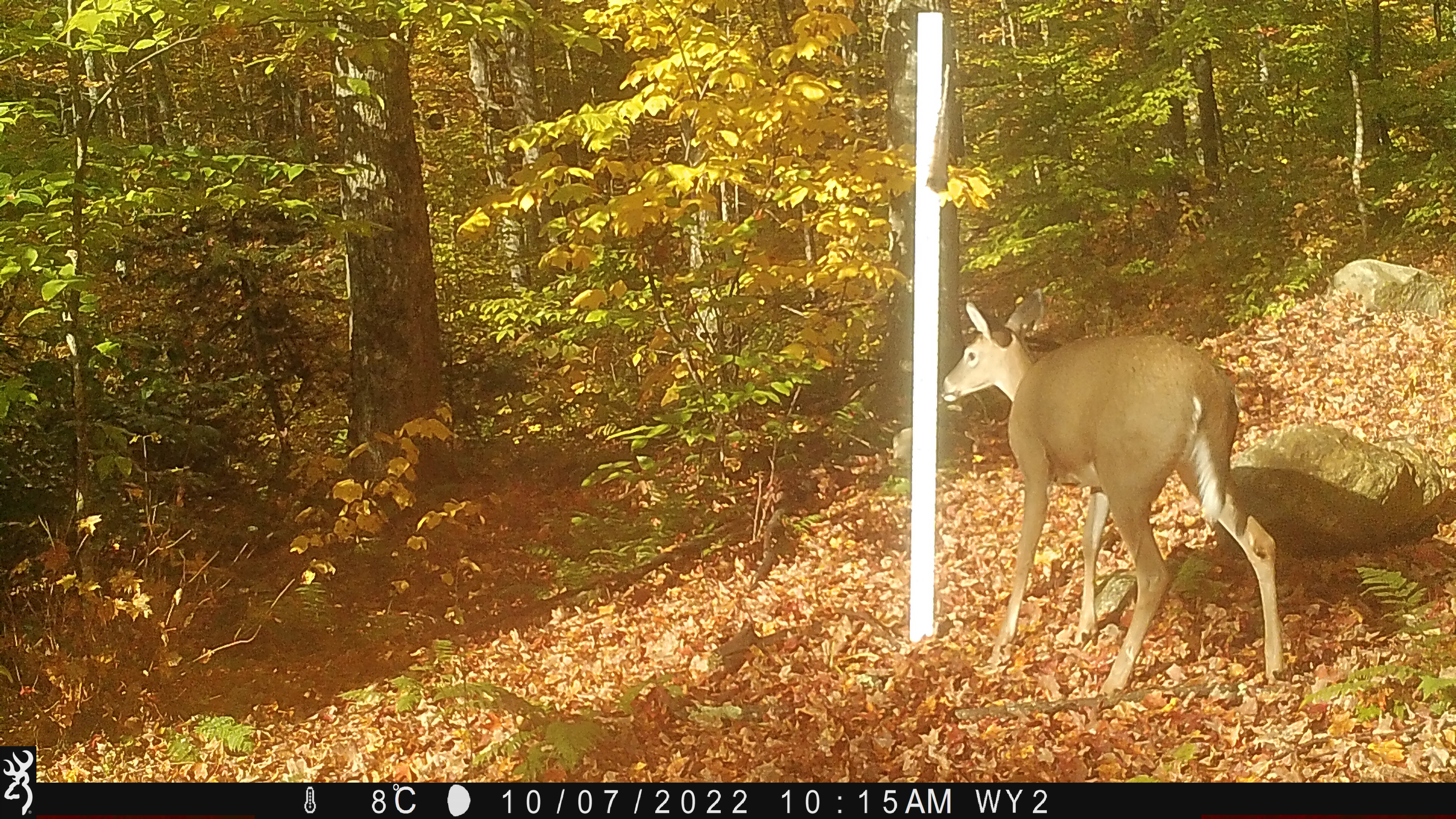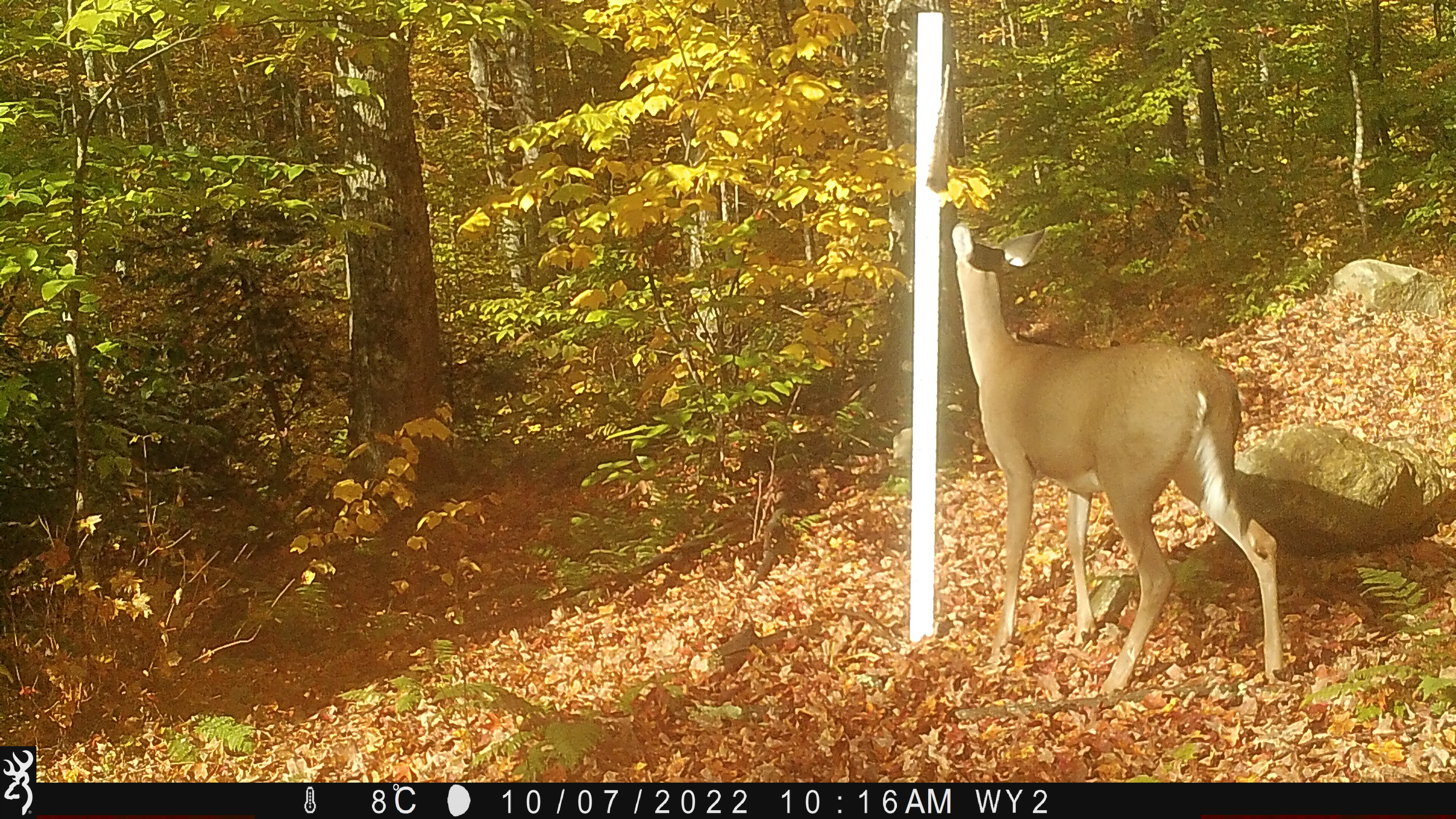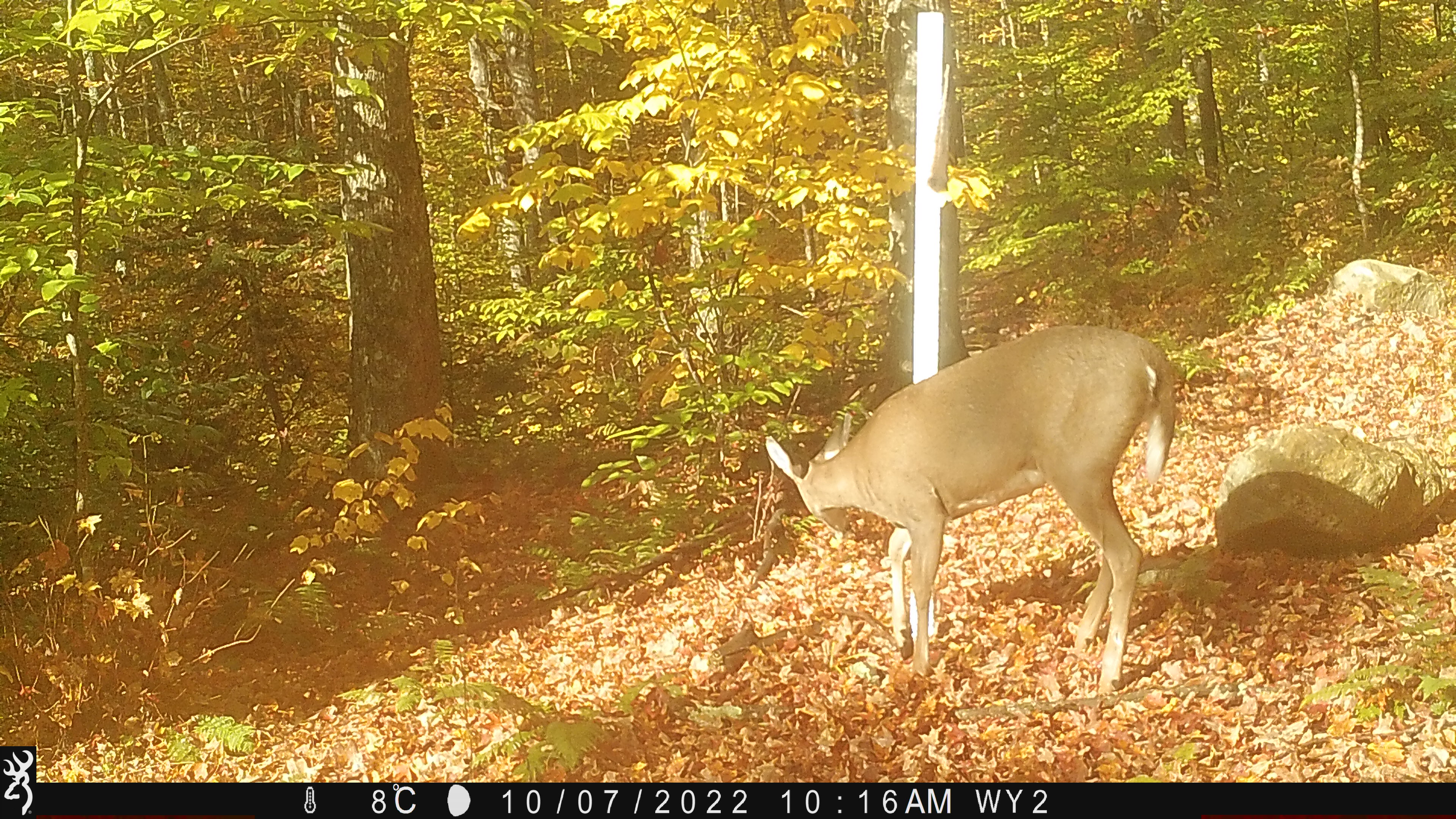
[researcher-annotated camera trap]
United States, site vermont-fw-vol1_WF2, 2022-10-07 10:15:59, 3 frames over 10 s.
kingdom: Animalia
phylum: Chordata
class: Mammalia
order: Artiodactyla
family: Cervidae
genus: Odocoileus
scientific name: Odocoileus virginianus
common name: white-tailed deer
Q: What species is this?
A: White-tailed deer (Odocoileus virginianus).